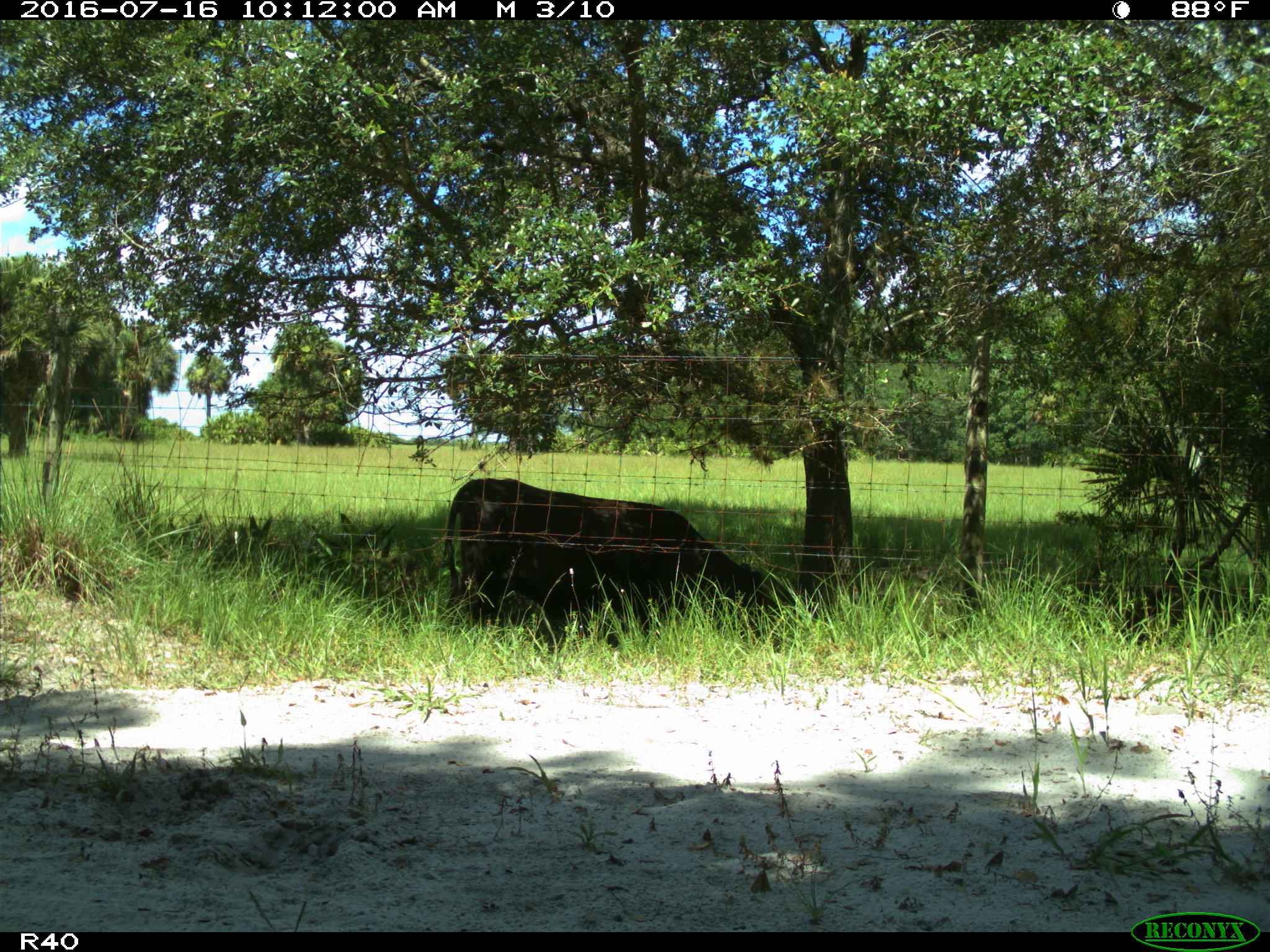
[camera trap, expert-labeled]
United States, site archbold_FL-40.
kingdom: Animalia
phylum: Chordata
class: Mammalia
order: Artiodactyla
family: Bovidae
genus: Bos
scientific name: Bos taurus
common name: domestic cow